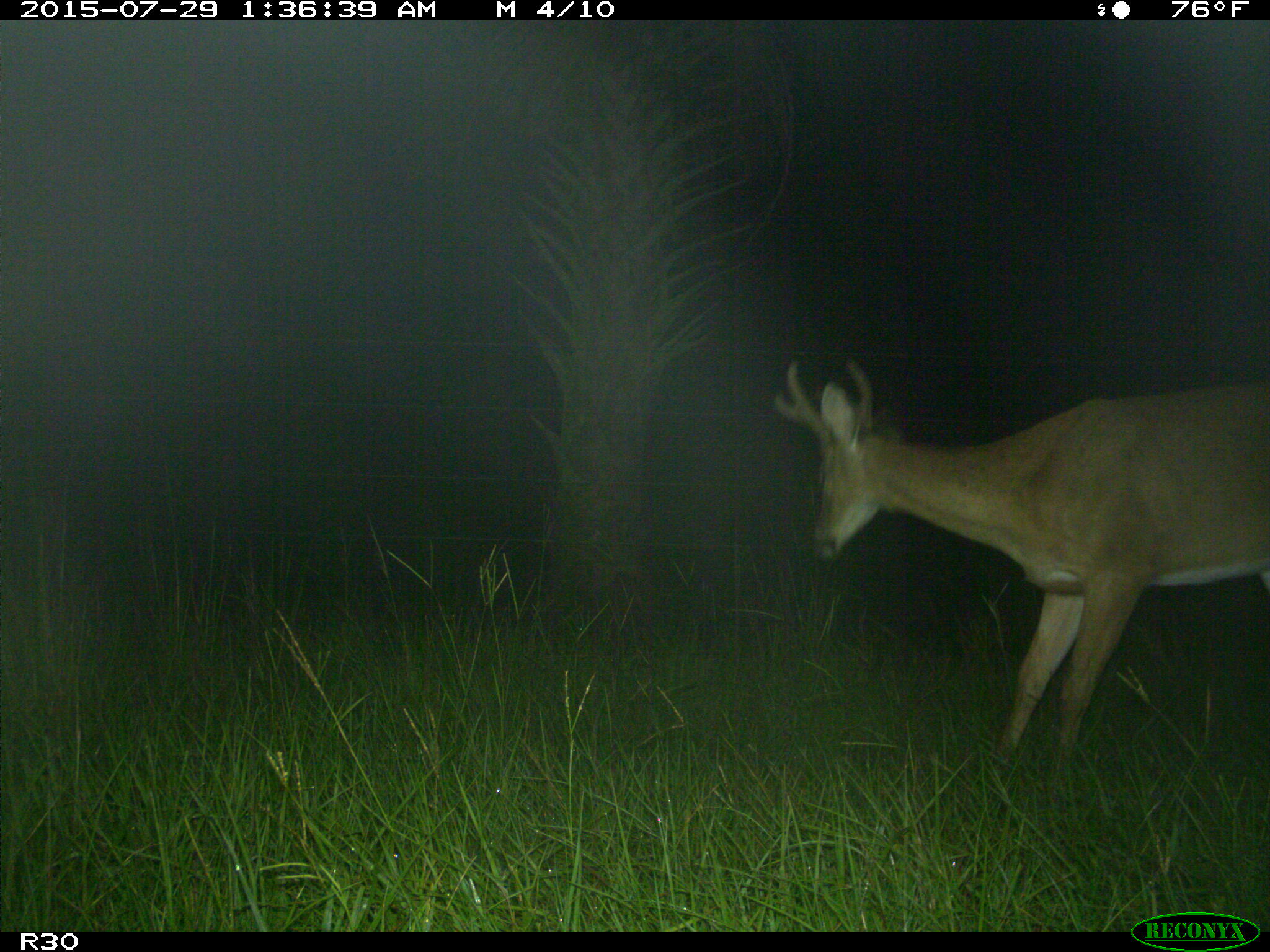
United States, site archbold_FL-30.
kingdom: Animalia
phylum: Chordata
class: Mammalia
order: Artiodactyla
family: Cervidae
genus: Odocoileus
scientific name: Odocoileus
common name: deer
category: unidentified deer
Unidentified deer (deer) (Odocoileus).